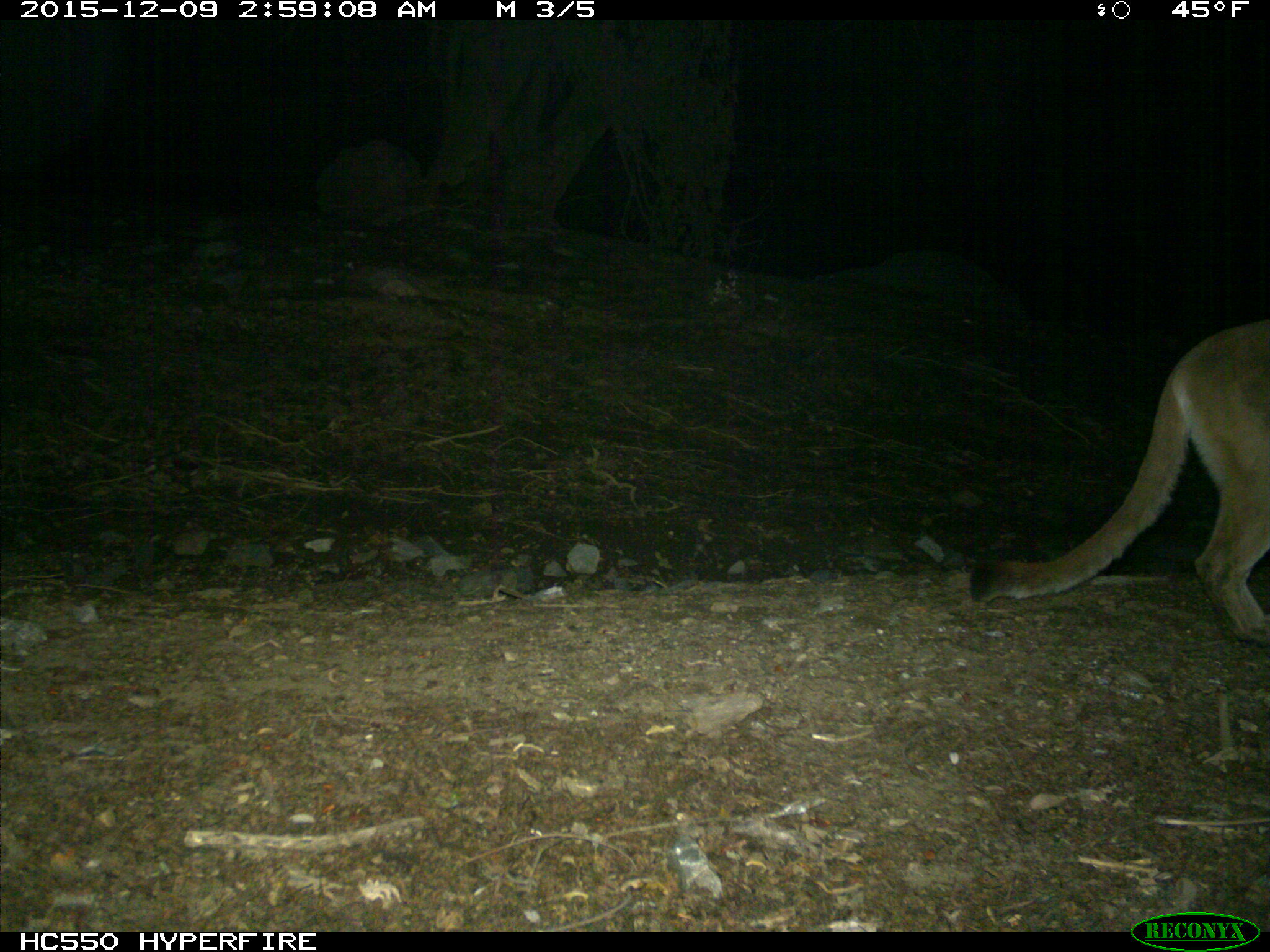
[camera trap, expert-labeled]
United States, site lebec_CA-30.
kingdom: Animalia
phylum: Chordata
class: Mammalia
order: Carnivora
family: Felidae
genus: Puma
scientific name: Puma concolor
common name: mountain lion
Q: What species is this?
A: Puma concolor (mountain lion).